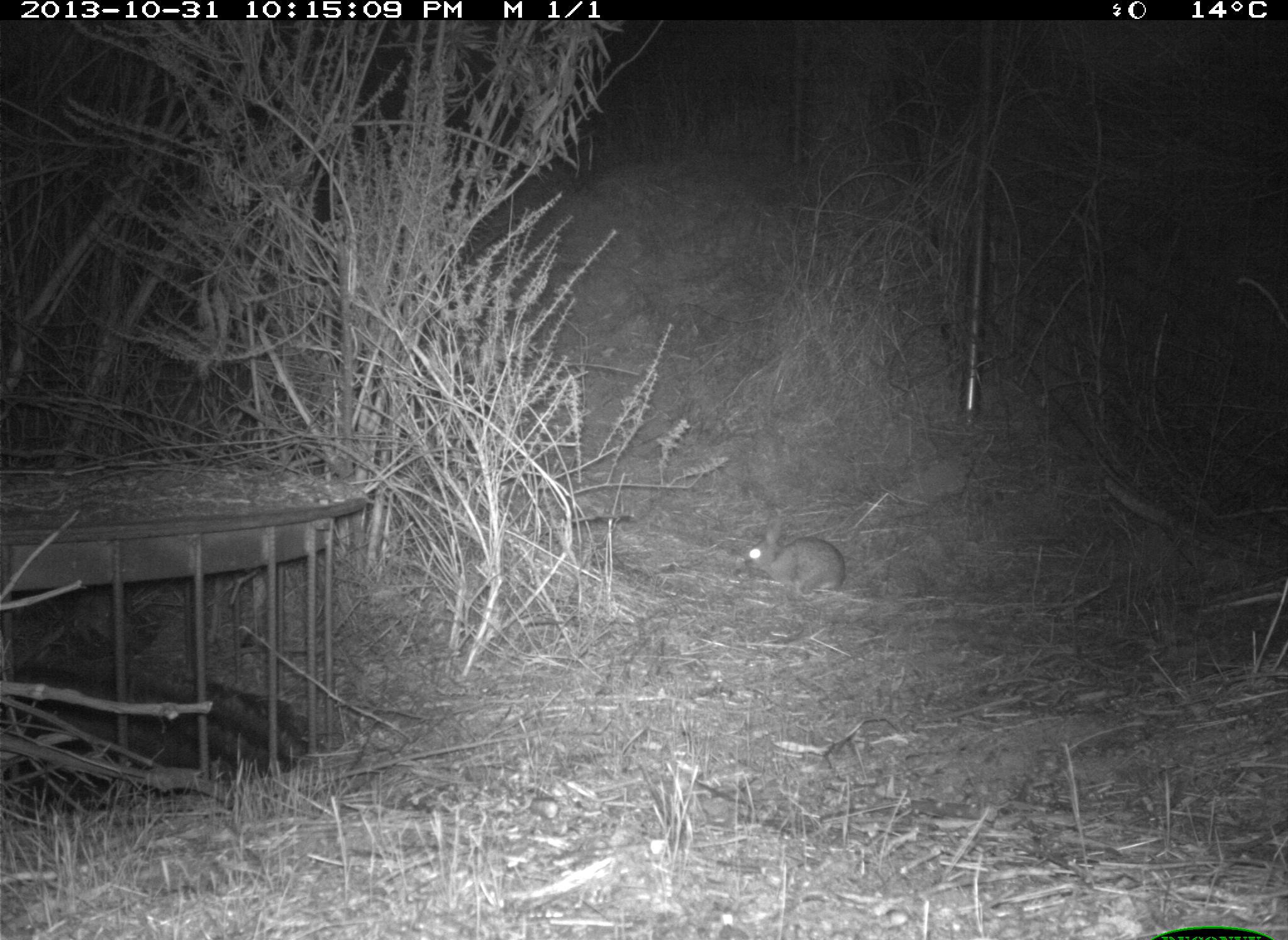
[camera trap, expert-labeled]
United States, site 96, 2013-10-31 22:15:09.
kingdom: Animalia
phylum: Chordata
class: Mammalia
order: Lagomorpha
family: Leporidae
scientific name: Leporidae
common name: rabbits and hares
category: rabbit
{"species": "rabbit (rabbits and hares) (Leporidae)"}